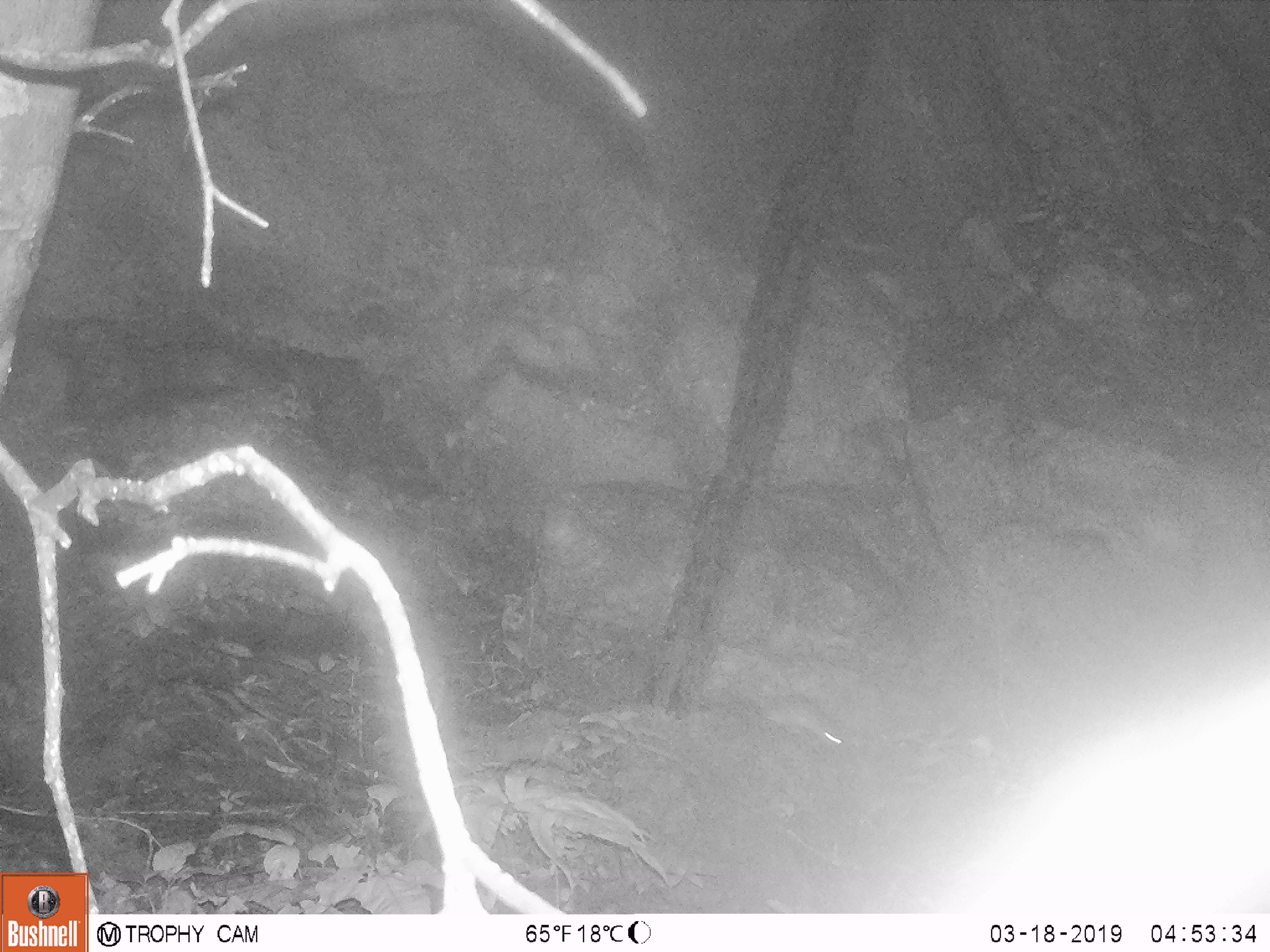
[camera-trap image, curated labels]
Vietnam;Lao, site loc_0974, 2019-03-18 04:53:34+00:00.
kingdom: Animalia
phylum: Chordata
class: Mammalia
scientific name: Mammalia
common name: mammal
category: unidentified small mammal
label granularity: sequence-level